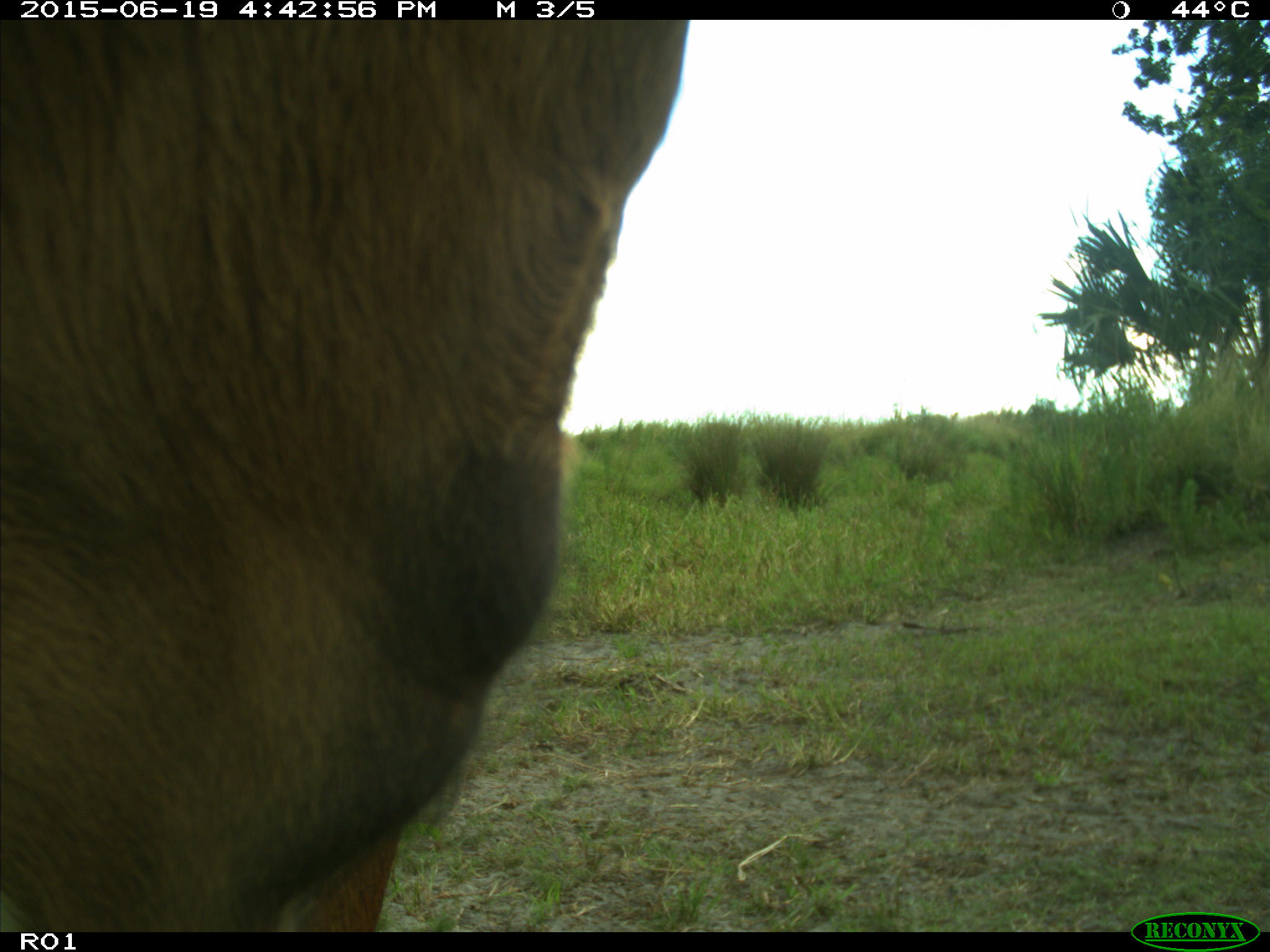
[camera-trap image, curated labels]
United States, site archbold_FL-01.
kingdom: Animalia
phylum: Chordata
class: Mammalia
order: Artiodactyla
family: Bovidae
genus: Bos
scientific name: Bos taurus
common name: domestic cow